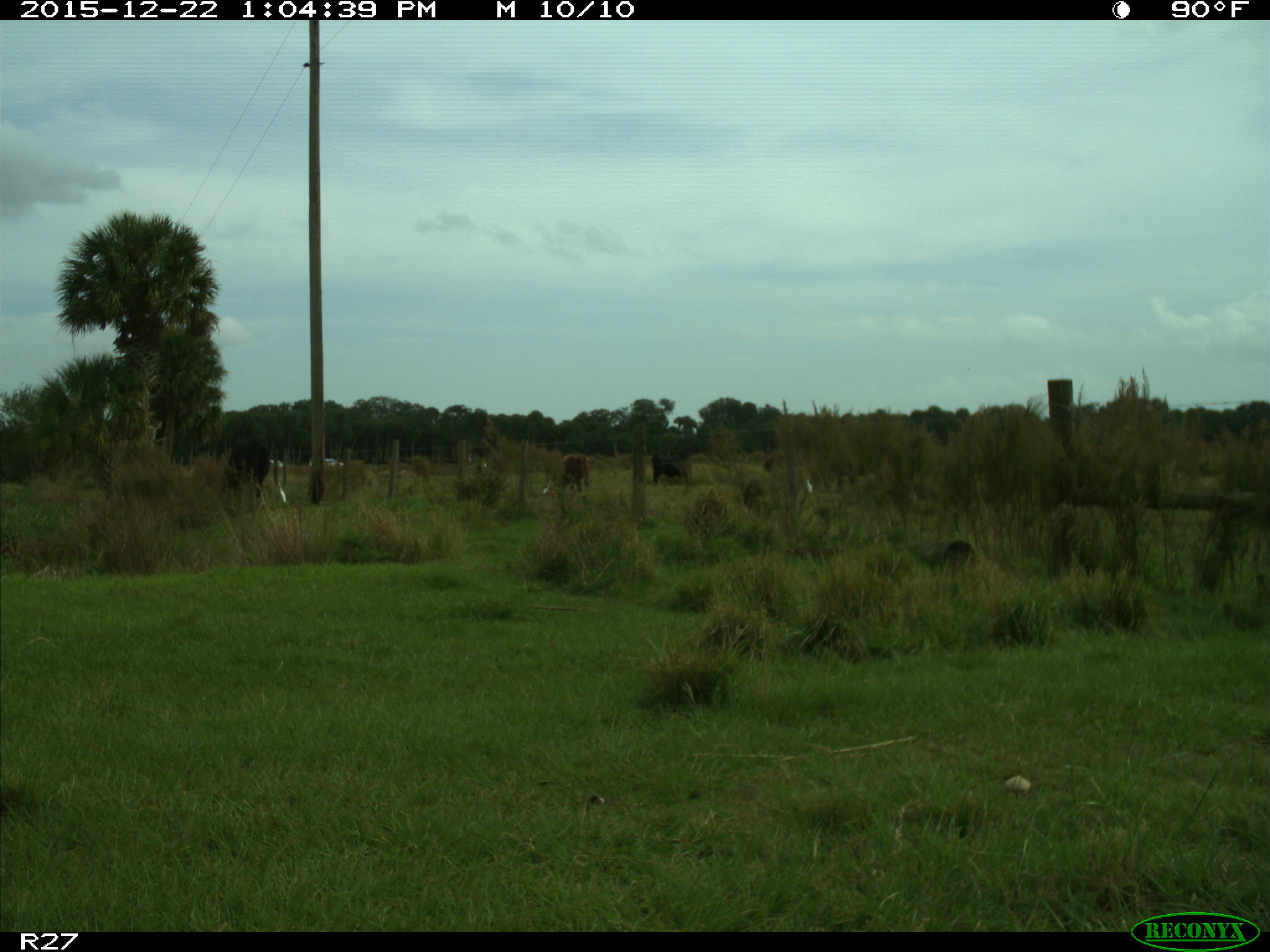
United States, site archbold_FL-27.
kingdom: Animalia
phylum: Chordata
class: Mammalia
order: Artiodactyla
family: Bovidae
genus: Bos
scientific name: Bos taurus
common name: domestic cow